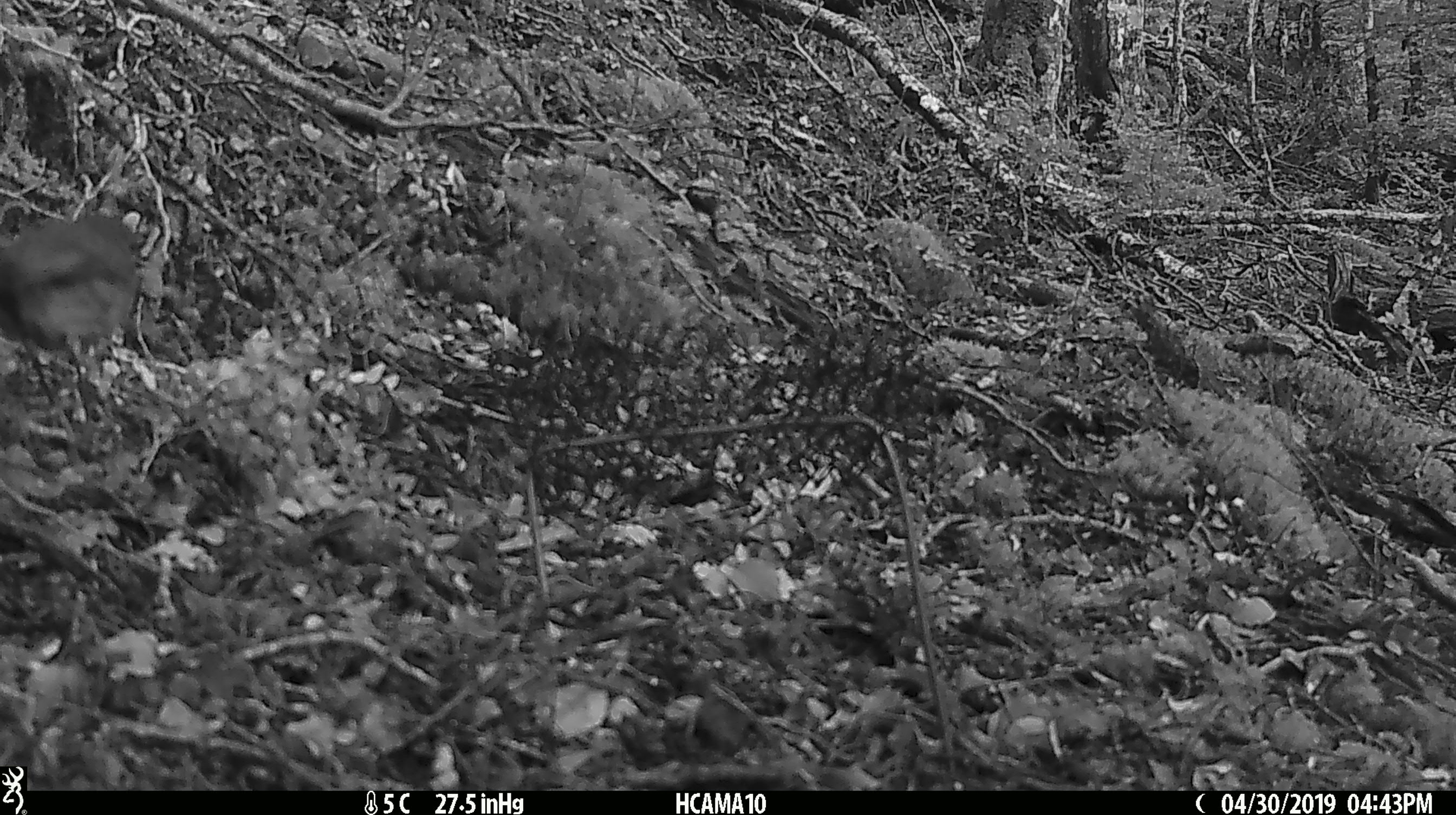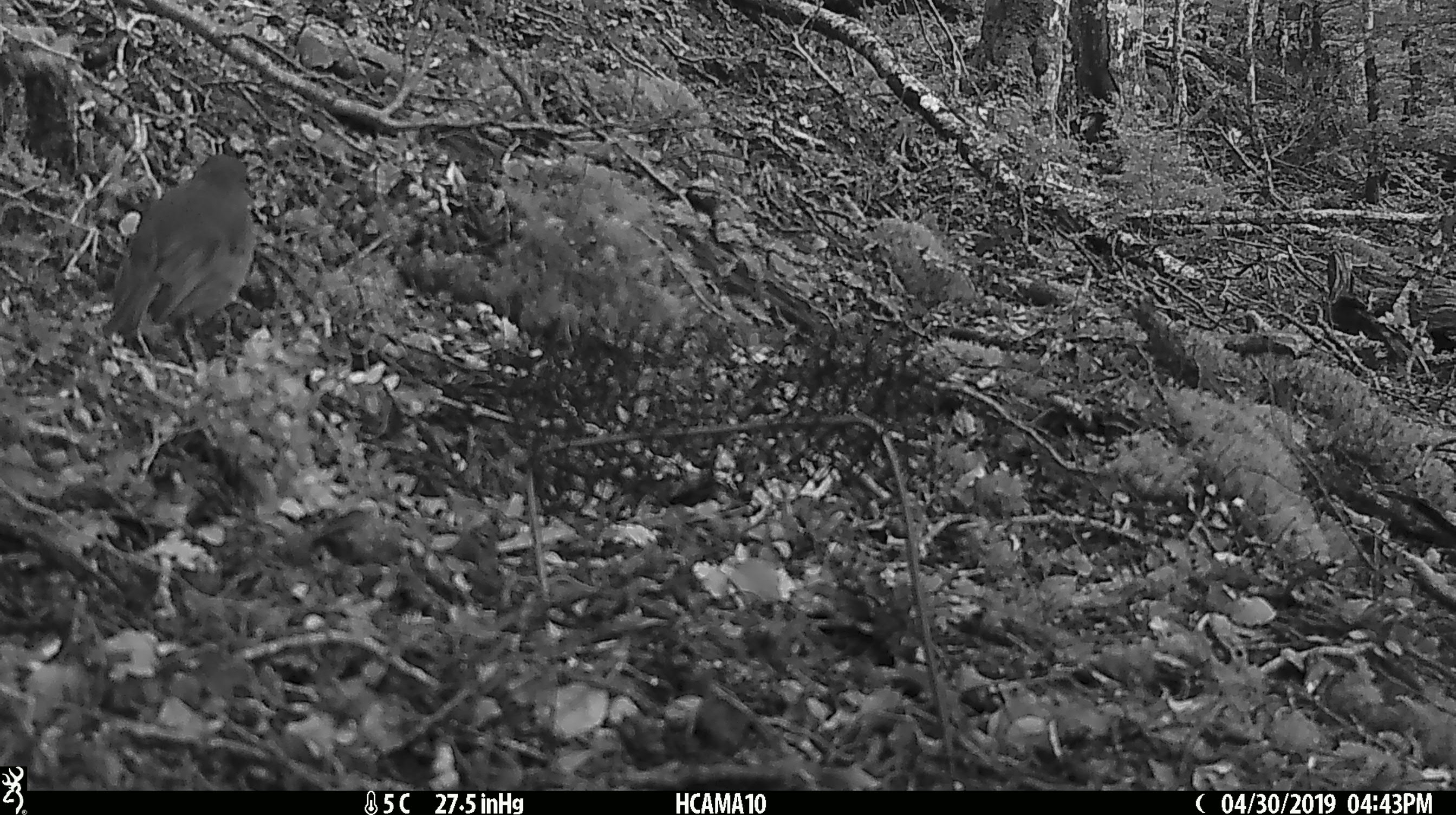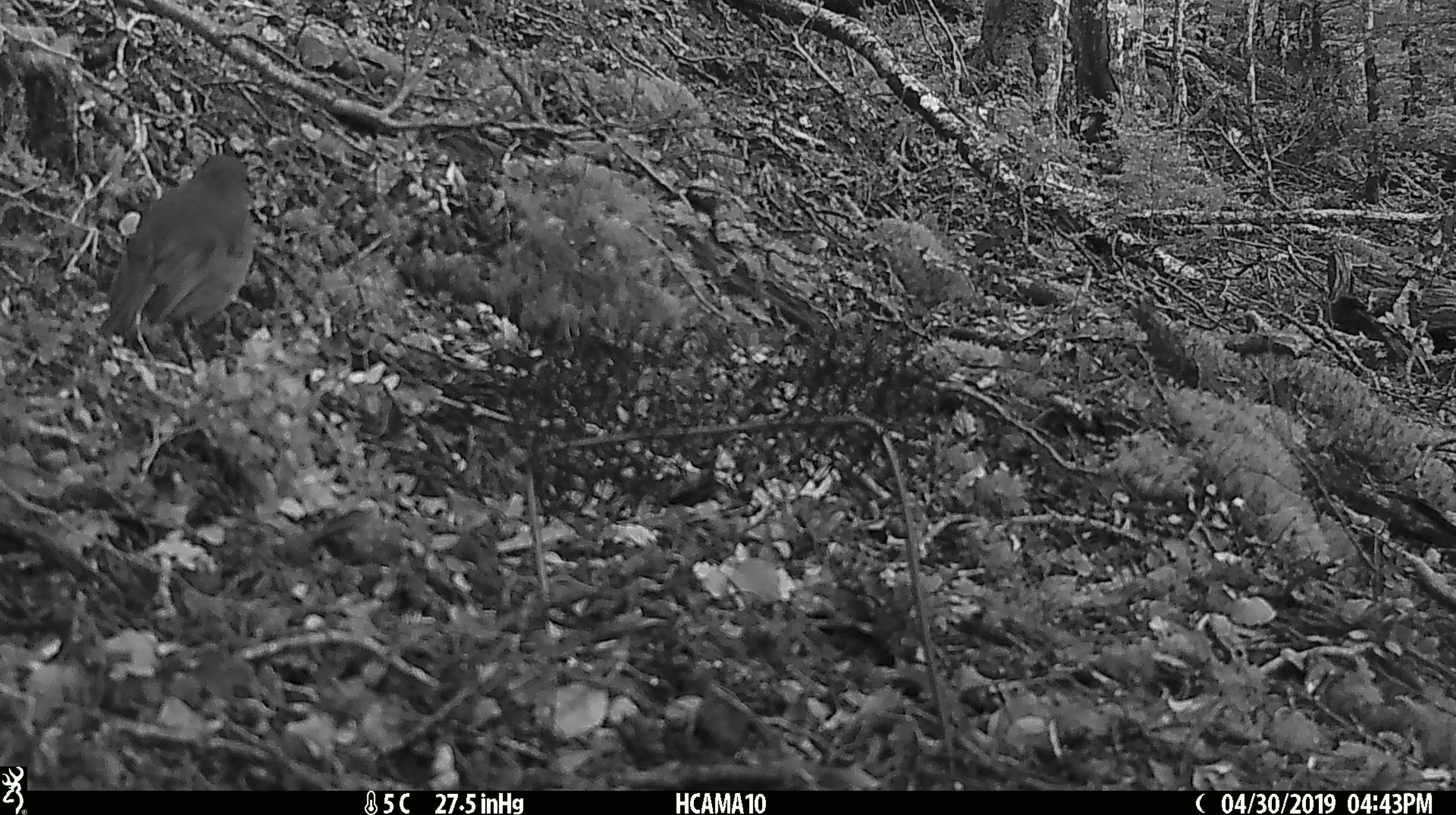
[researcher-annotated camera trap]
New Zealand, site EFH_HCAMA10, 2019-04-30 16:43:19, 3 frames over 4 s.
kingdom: Animalia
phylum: Chordata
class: Aves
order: Passeriformes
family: Petroicidae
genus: Petroica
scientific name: Petroica australis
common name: new zealand robin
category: robin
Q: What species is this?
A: Robin (new zealand robin) (Petroica australis).